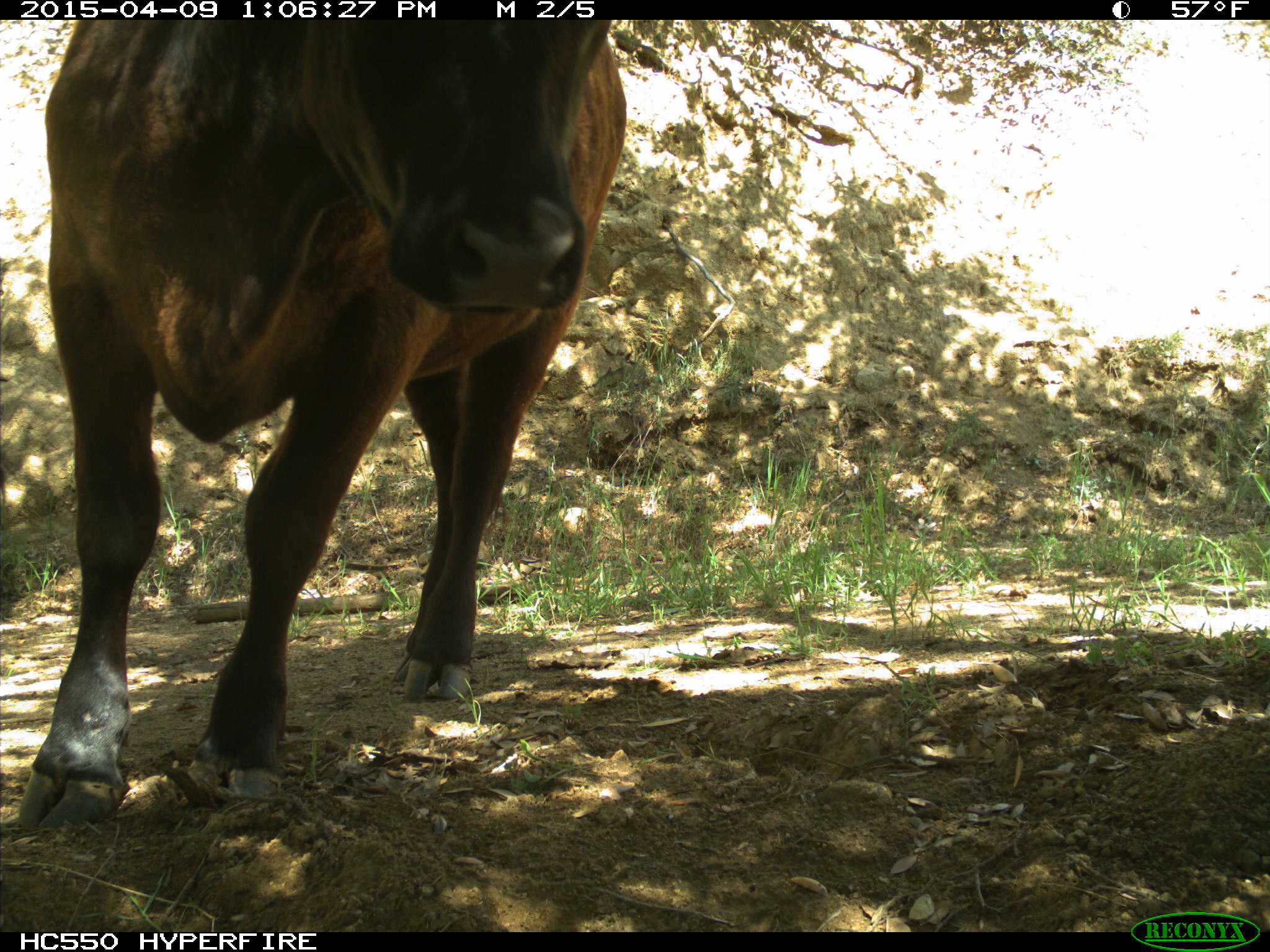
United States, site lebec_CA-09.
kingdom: Animalia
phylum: Chordata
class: Mammalia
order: Artiodactyla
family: Bovidae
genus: Bos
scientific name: Bos taurus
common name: domestic cow